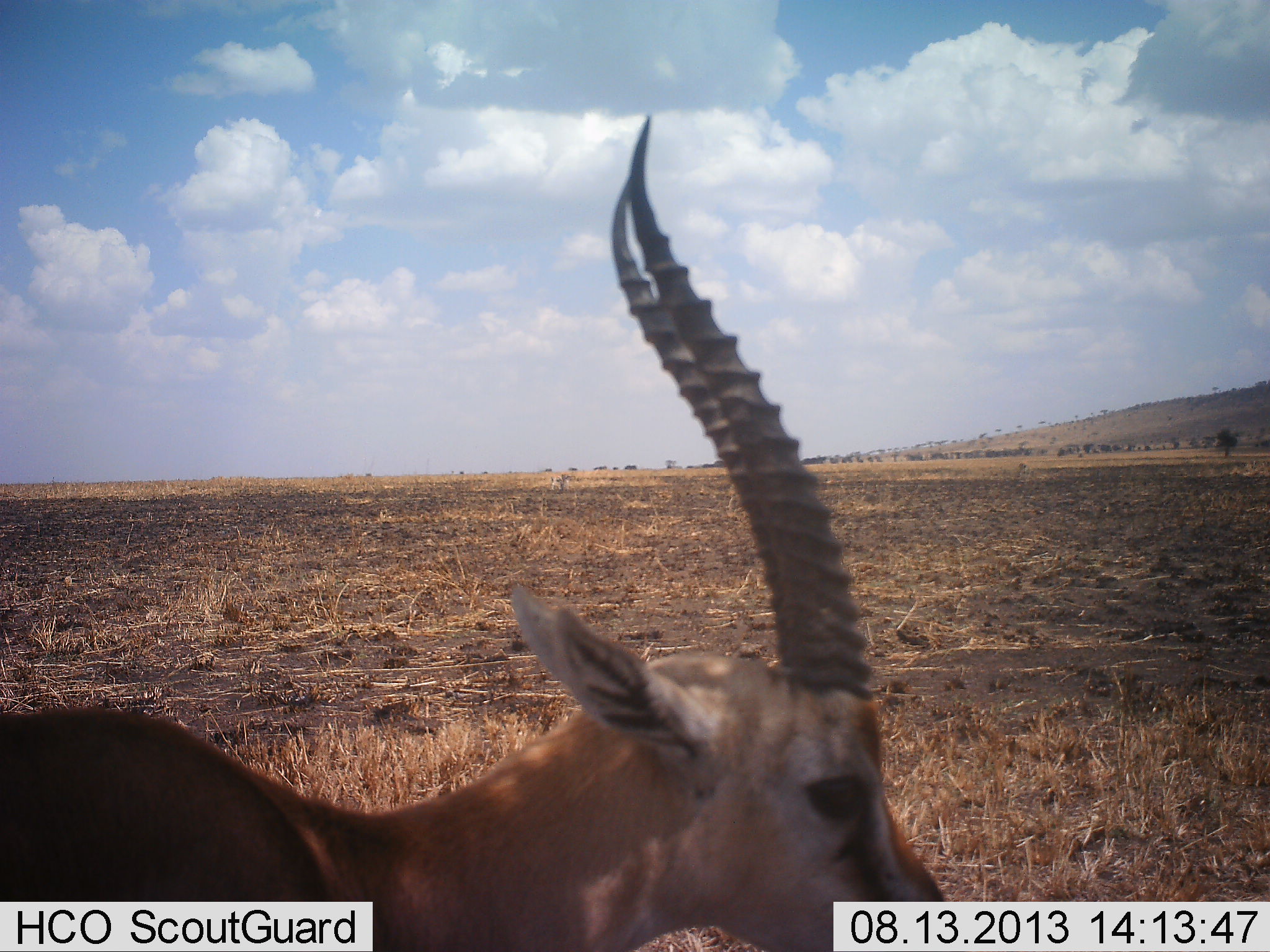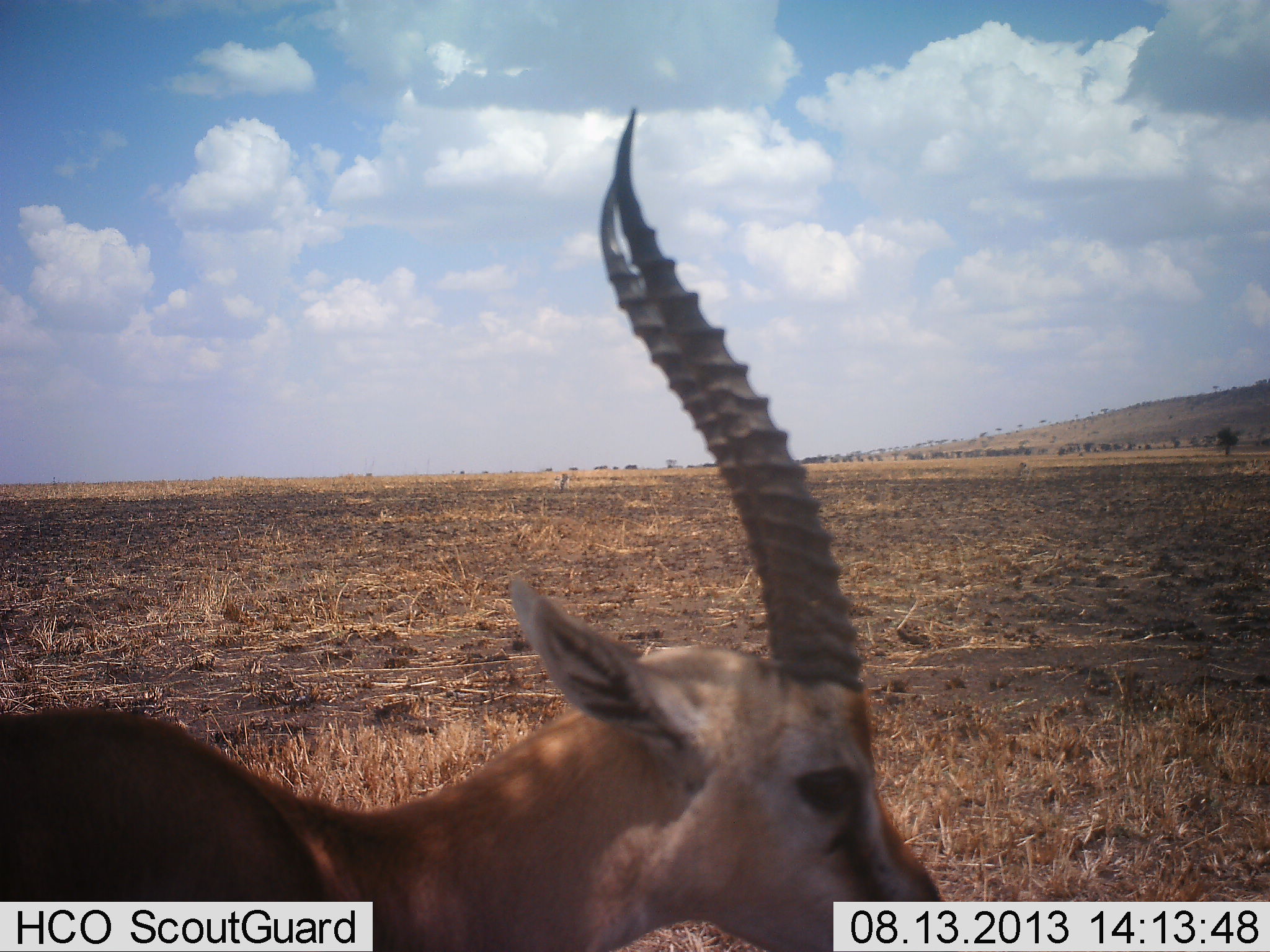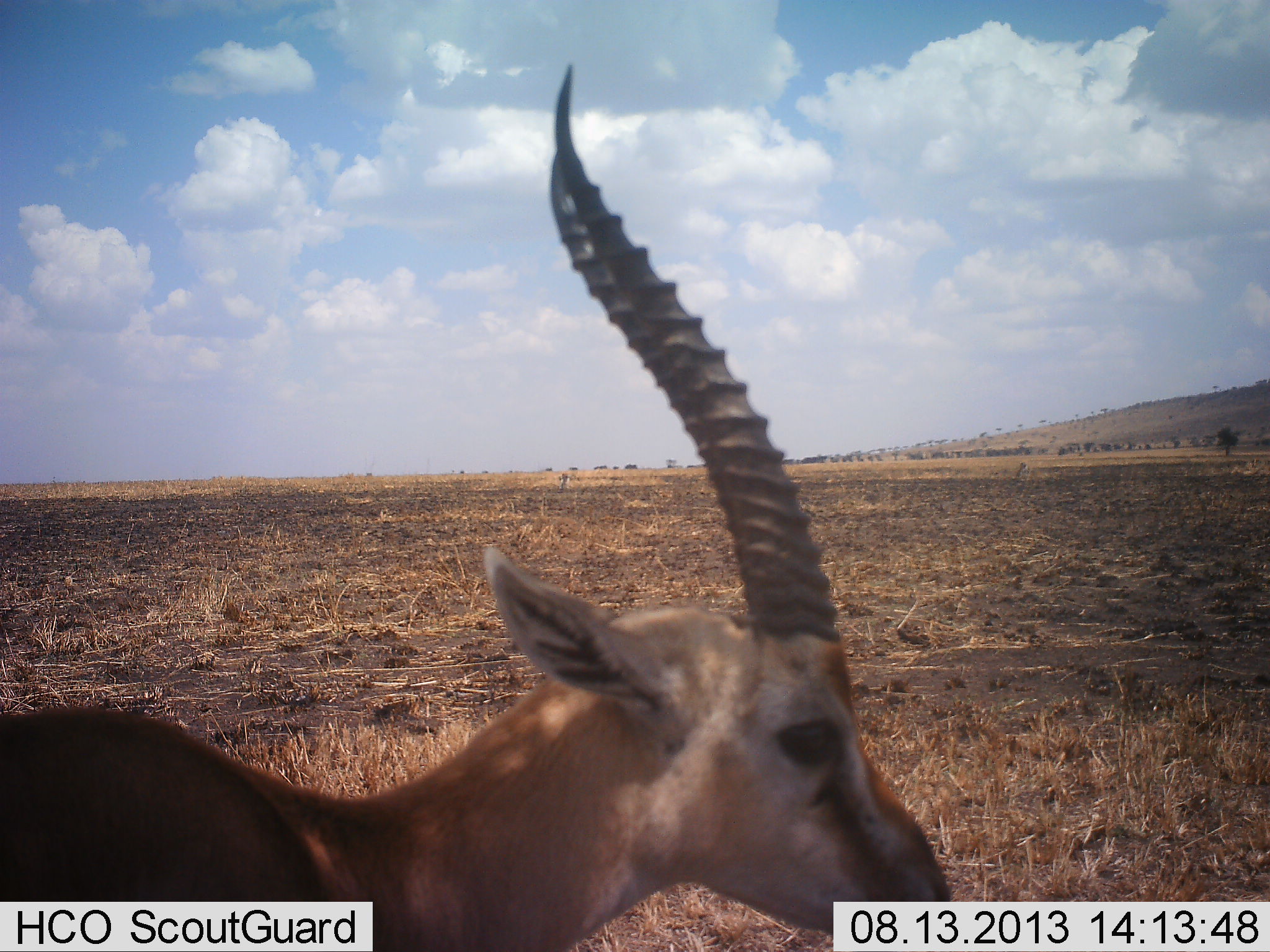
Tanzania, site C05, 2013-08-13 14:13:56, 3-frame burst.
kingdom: Animalia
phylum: Chordata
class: Mammalia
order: Artiodactyla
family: Bovidae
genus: Eudorcas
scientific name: Eudorcas thomsonii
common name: thomson's gazelle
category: gazellethomsons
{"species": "gazellethomsons (thomson's gazelle) (Eudorcas thomsonii)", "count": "1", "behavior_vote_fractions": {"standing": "90%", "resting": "0%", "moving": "10%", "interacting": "0%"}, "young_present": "0%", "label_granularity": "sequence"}